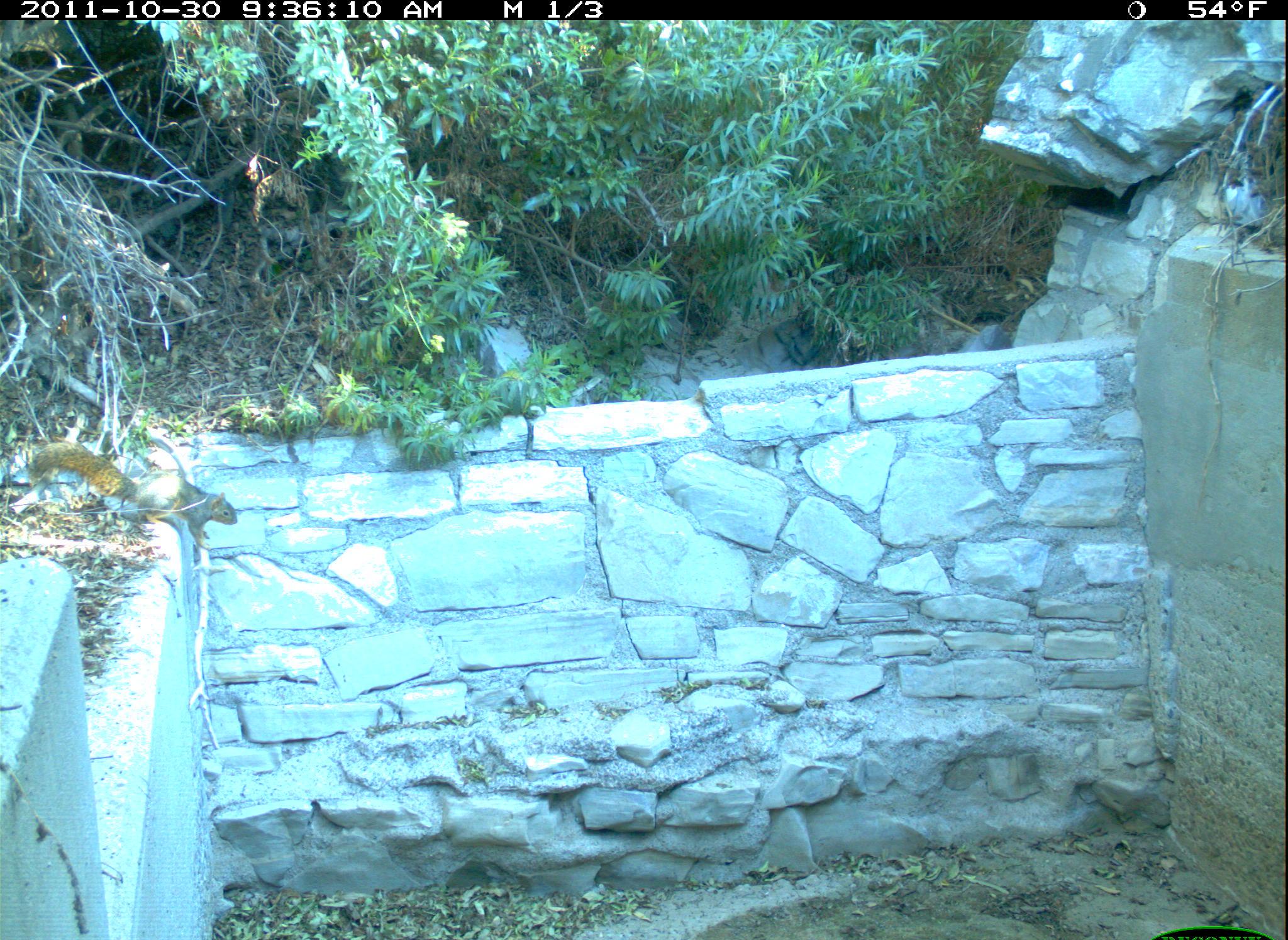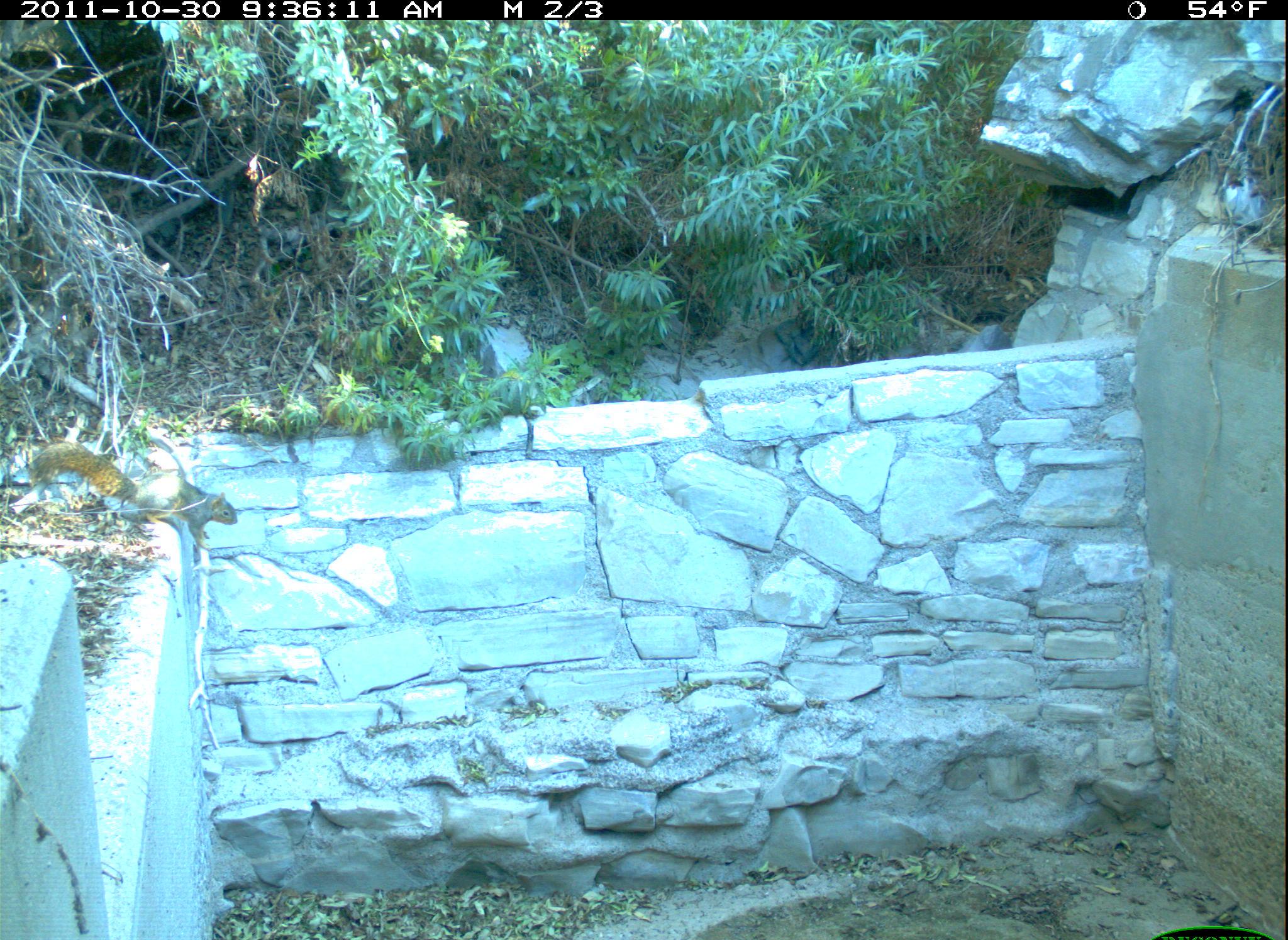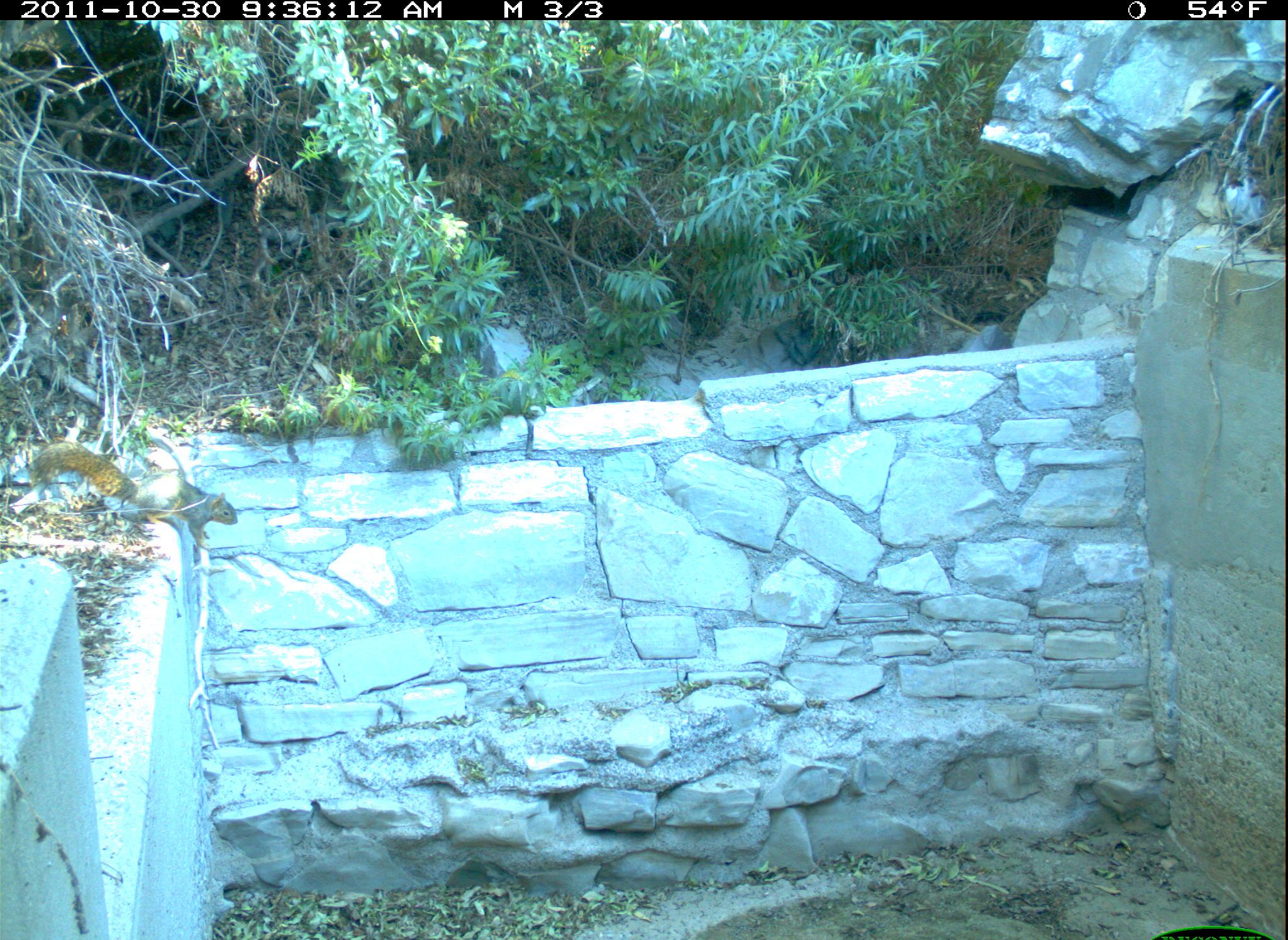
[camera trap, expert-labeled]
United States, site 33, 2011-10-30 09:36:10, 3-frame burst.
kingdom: Animalia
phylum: Chordata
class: Mammalia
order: Rodentia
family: Sciuridae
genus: Sciurus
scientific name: Sciurus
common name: squirrel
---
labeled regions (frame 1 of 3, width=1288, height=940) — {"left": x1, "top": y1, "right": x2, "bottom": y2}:
squirrel: {"left": 21, "top": 411, "right": 261, "bottom": 556}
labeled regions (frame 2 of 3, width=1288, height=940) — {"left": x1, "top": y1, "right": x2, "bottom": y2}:
squirrel: {"left": 21, "top": 408, "right": 248, "bottom": 578}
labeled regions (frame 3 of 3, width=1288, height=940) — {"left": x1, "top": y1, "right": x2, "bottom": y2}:
squirrel: {"left": 27, "top": 437, "right": 243, "bottom": 553}